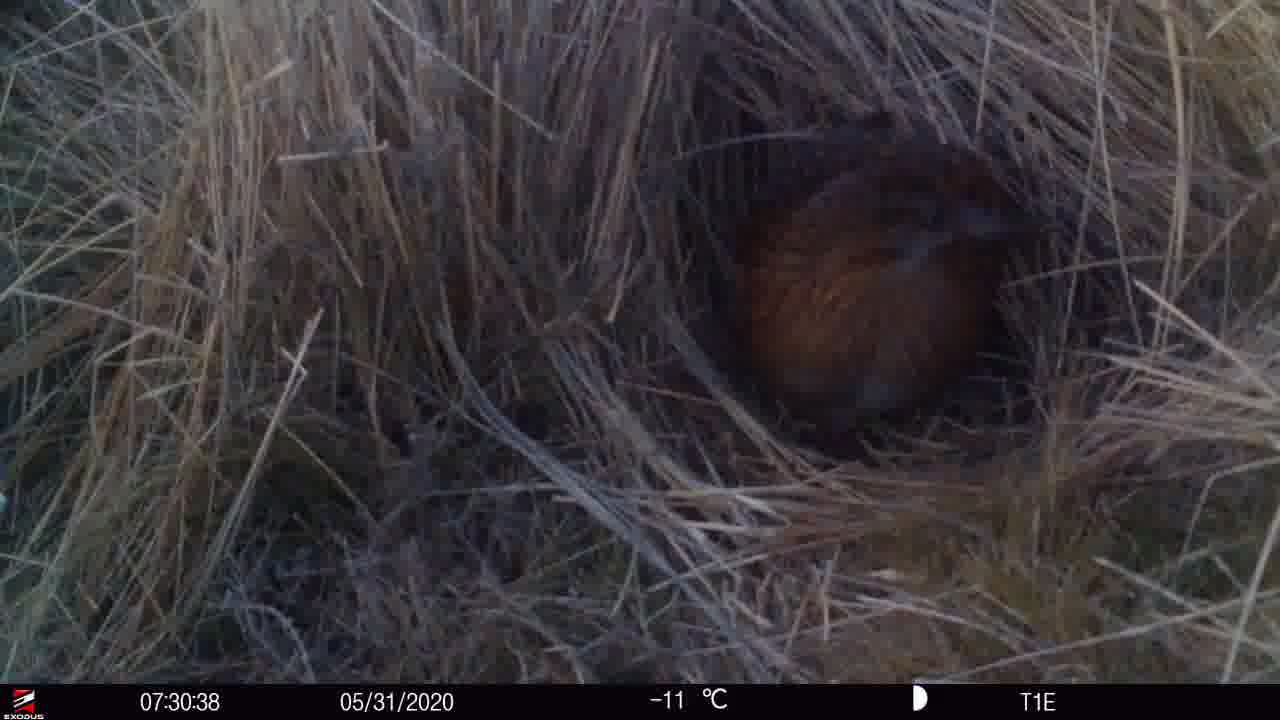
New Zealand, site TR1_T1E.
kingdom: Animalia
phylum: Chordata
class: Aves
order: Gruiformes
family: Rallidae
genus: Gallirallus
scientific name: Gallirallus australis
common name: weka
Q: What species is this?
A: Weka (Gallirallus australis).